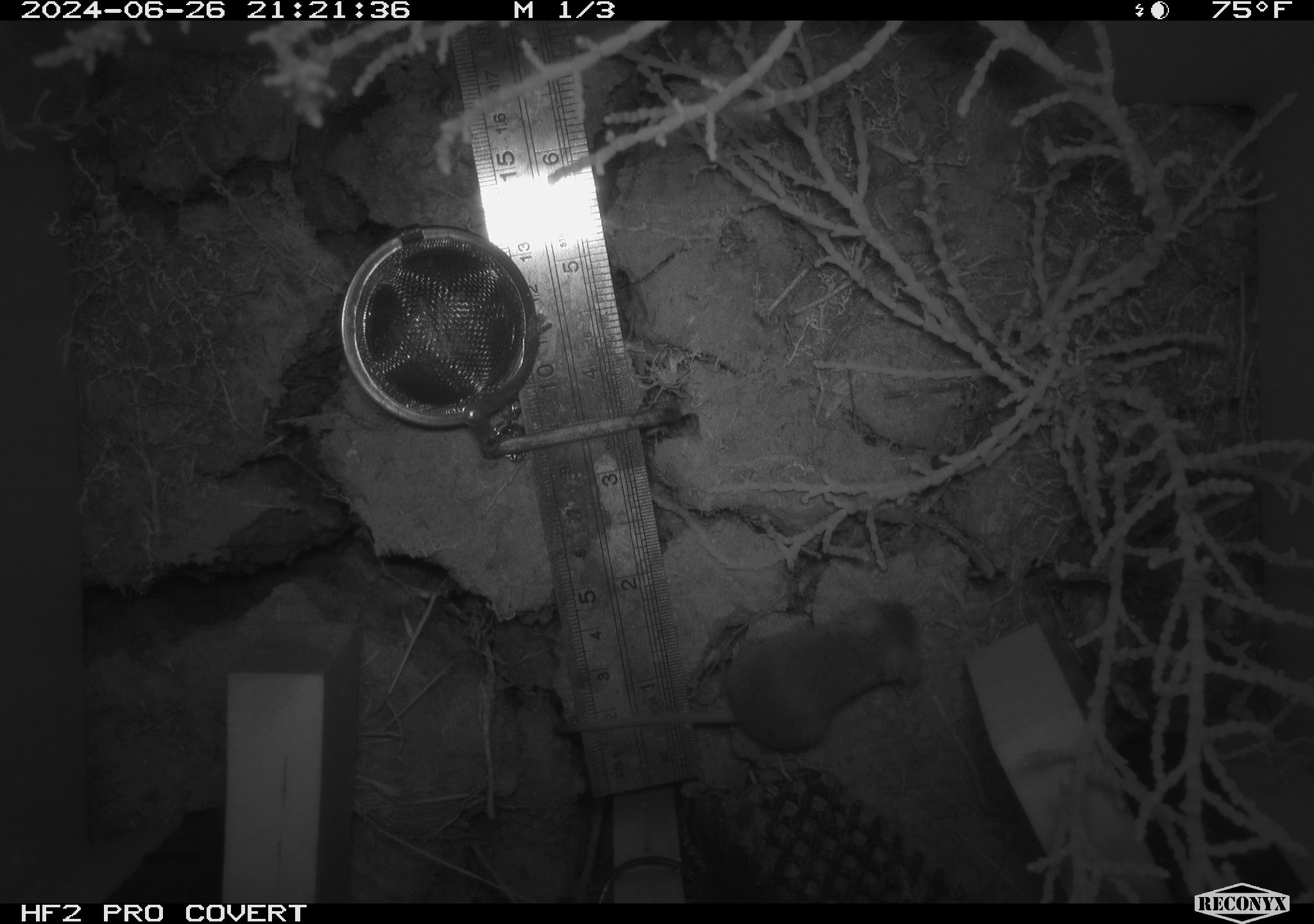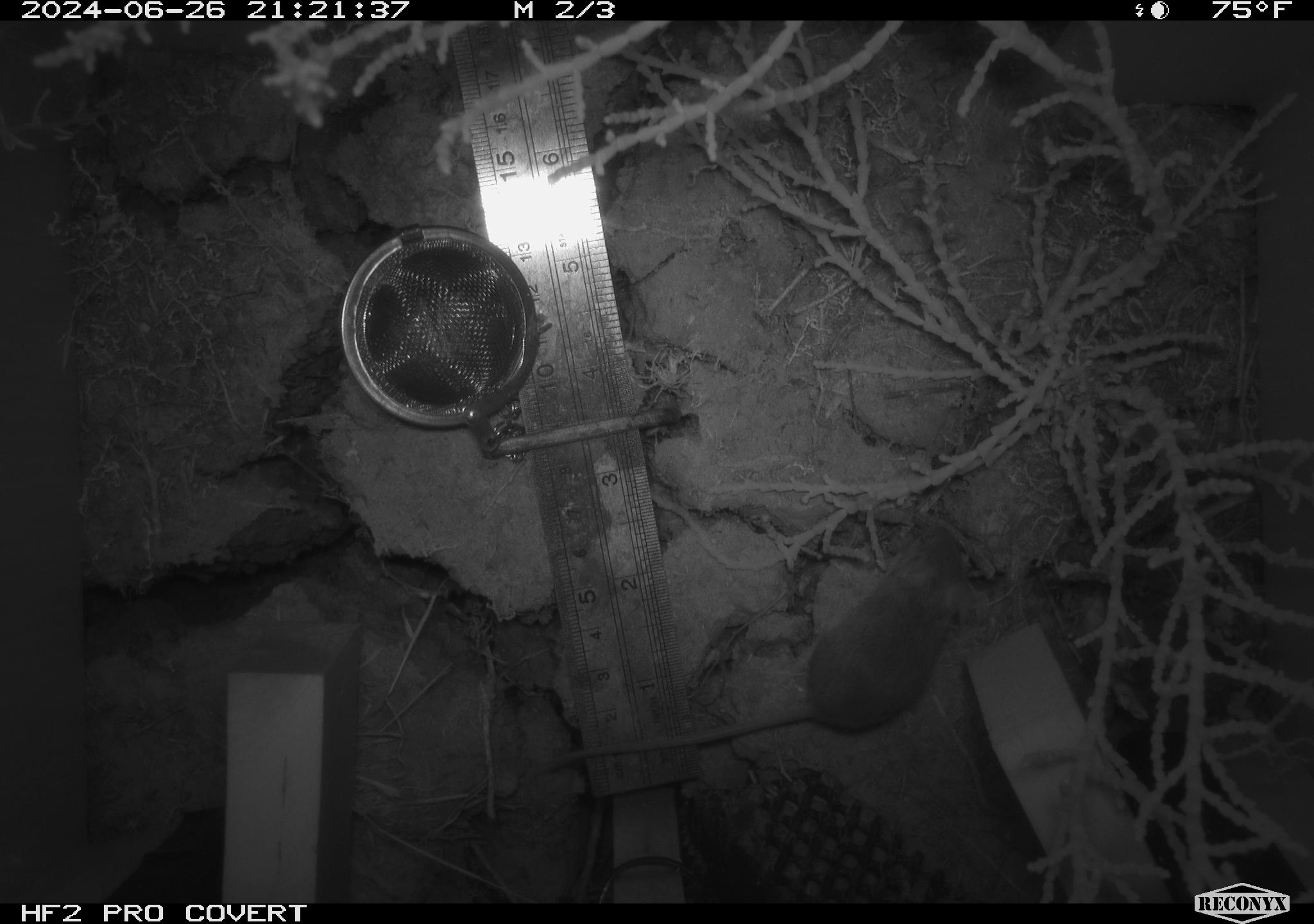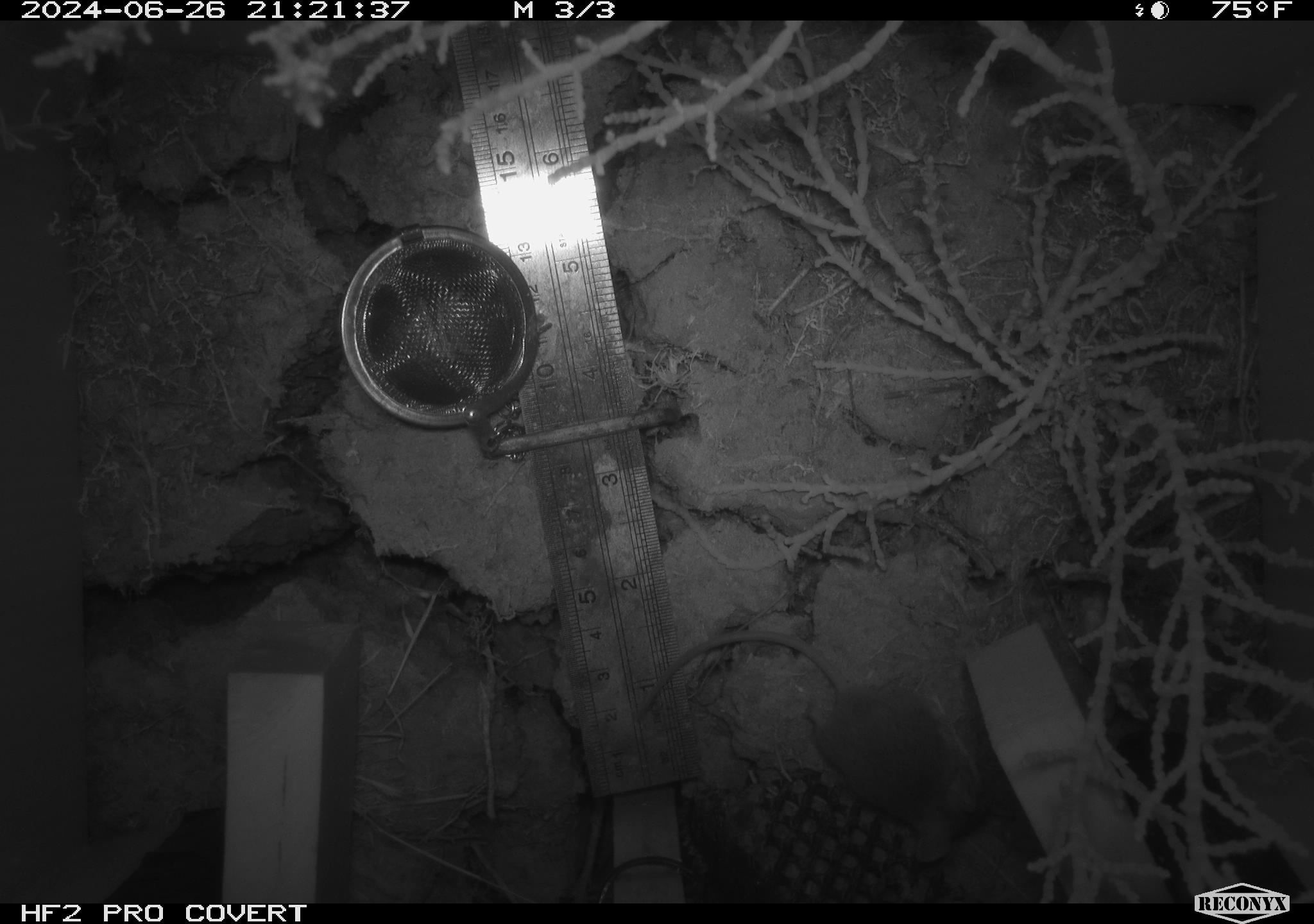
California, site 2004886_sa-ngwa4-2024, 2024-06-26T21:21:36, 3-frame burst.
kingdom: Animalia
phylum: Chordata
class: Mammalia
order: Rodentia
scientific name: Rodentia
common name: mouse species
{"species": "mouse species (Rodentia)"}